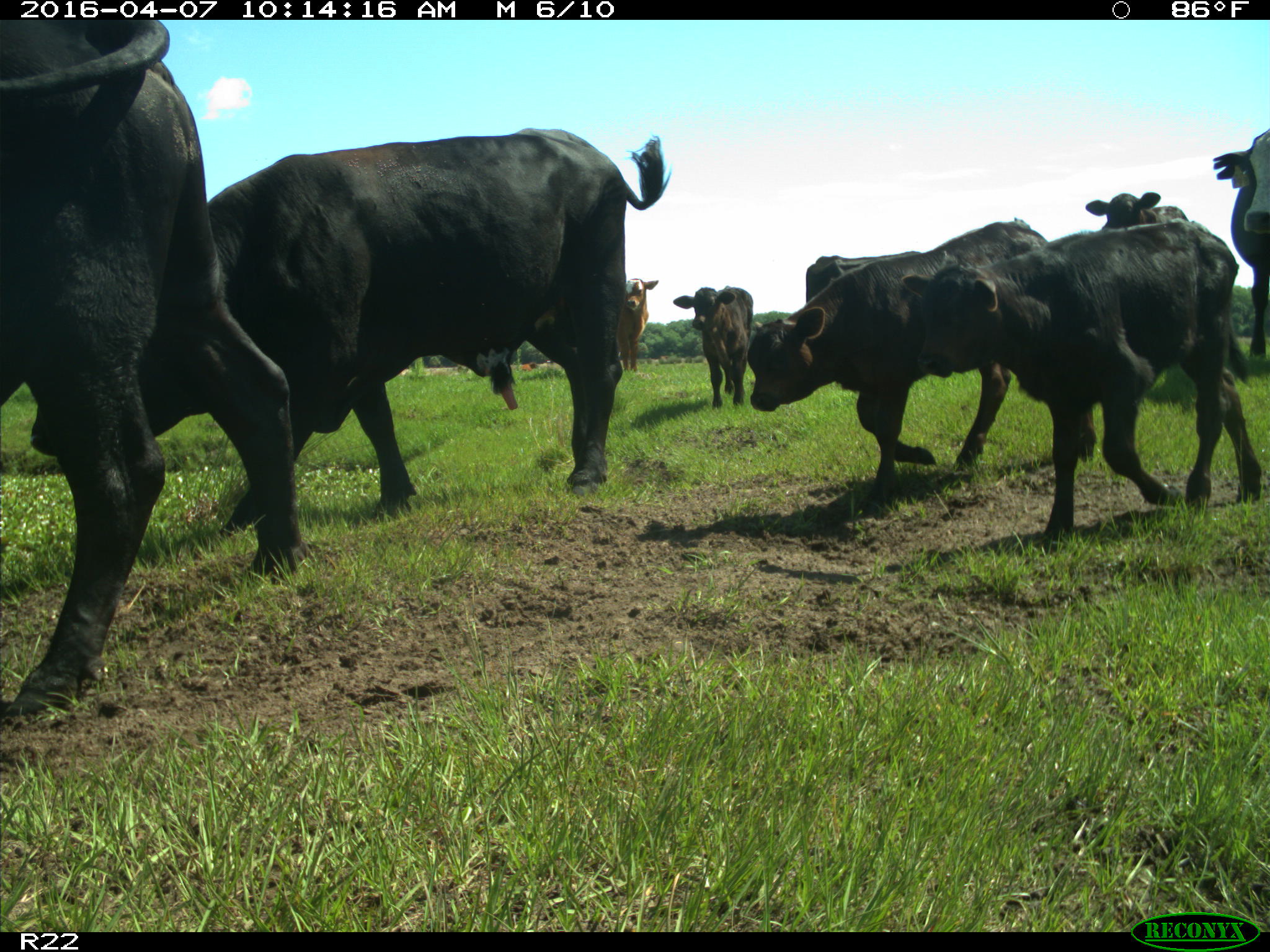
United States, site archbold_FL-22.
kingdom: Animalia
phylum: Chordata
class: Mammalia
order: Artiodactyla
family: Bovidae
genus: Bos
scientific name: Bos taurus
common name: domestic cow